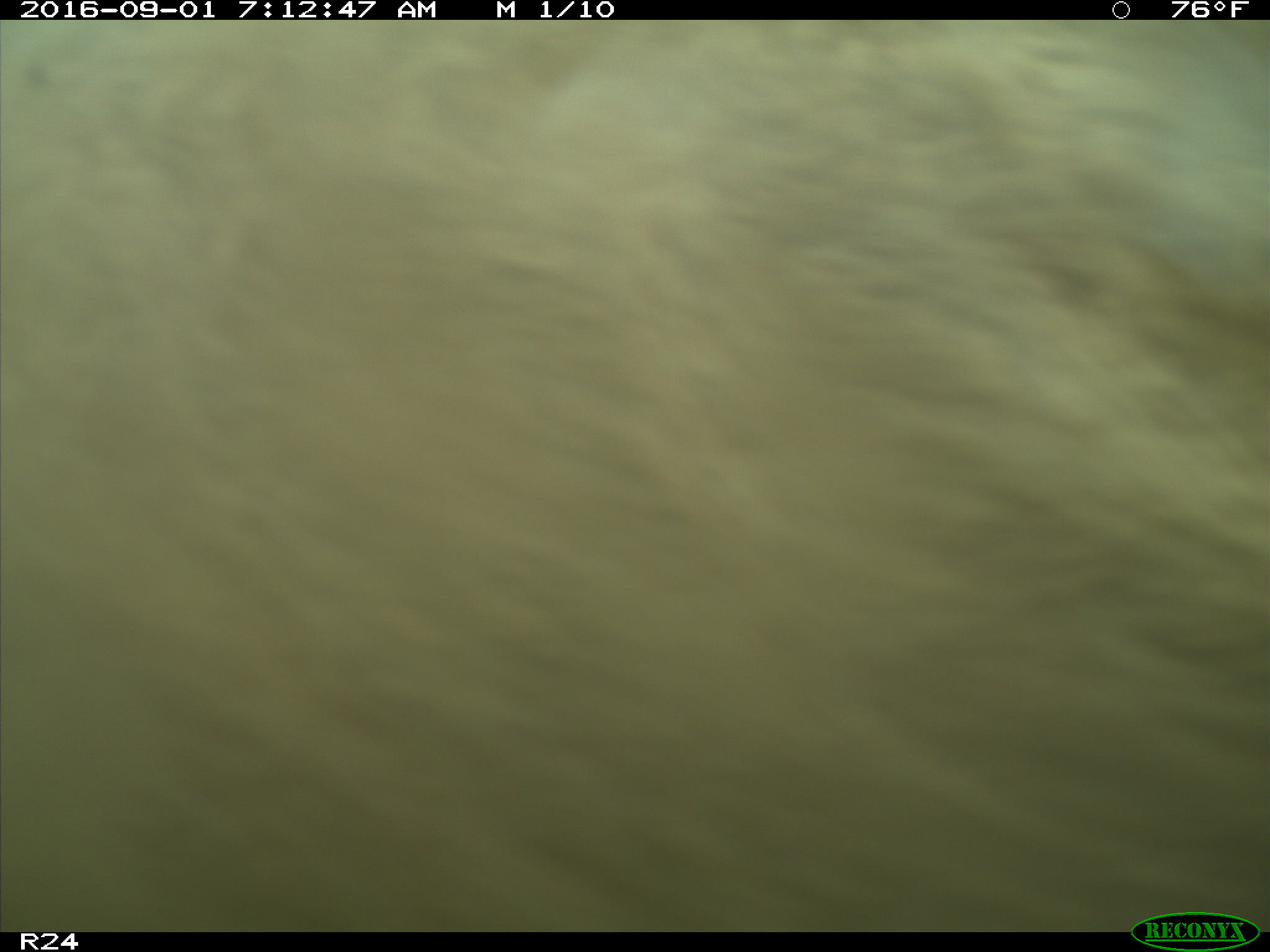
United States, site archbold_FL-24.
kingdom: Animalia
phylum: Chordata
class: Mammalia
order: Artiodactyla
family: Bovidae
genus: Bos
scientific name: Bos taurus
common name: domestic cow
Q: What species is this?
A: Bos taurus (domestic cow).